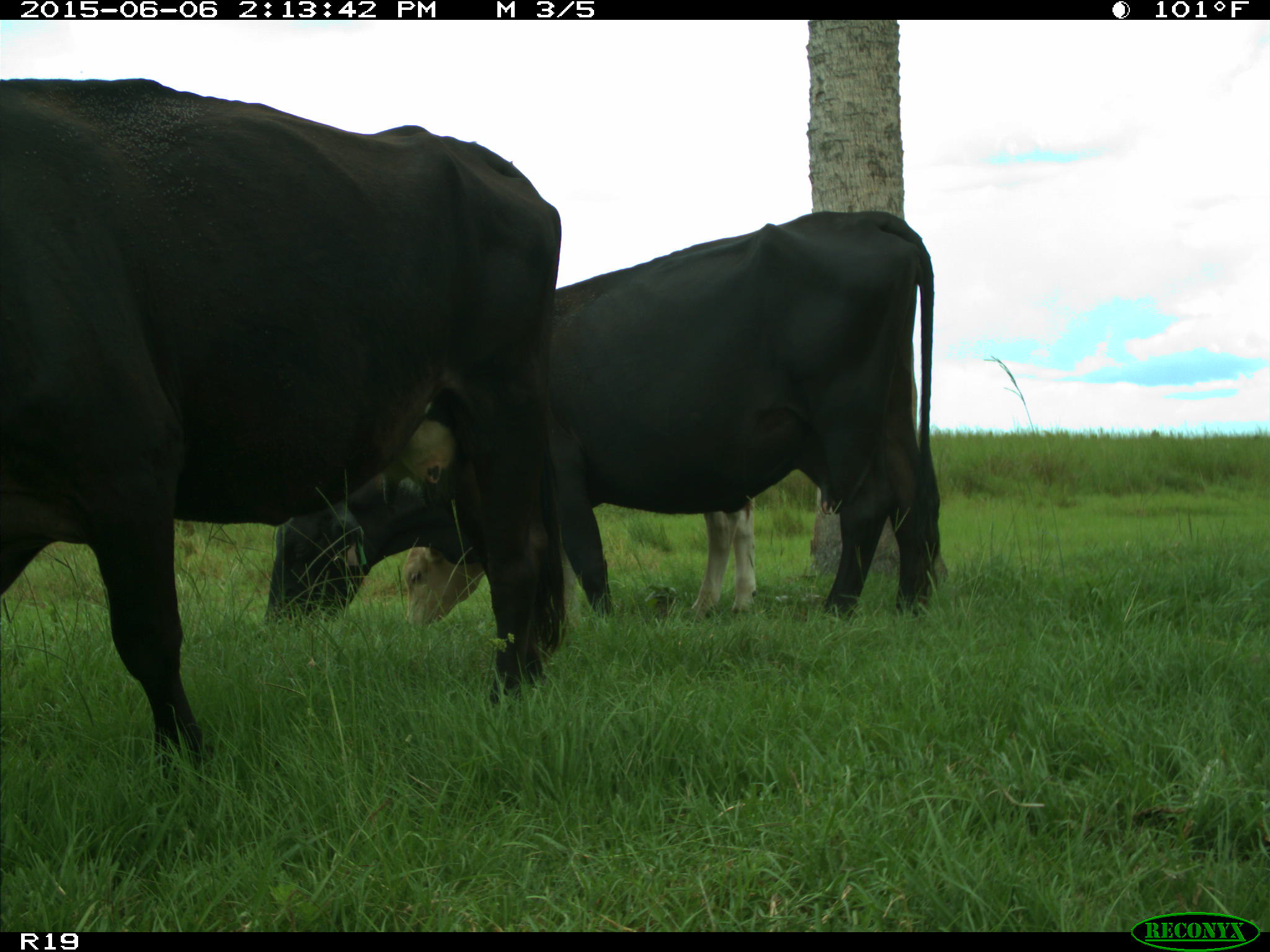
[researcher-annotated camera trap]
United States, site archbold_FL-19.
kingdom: Animalia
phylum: Chordata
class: Mammalia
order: Artiodactyla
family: Bovidae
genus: Bos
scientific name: Bos taurus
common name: domestic cow